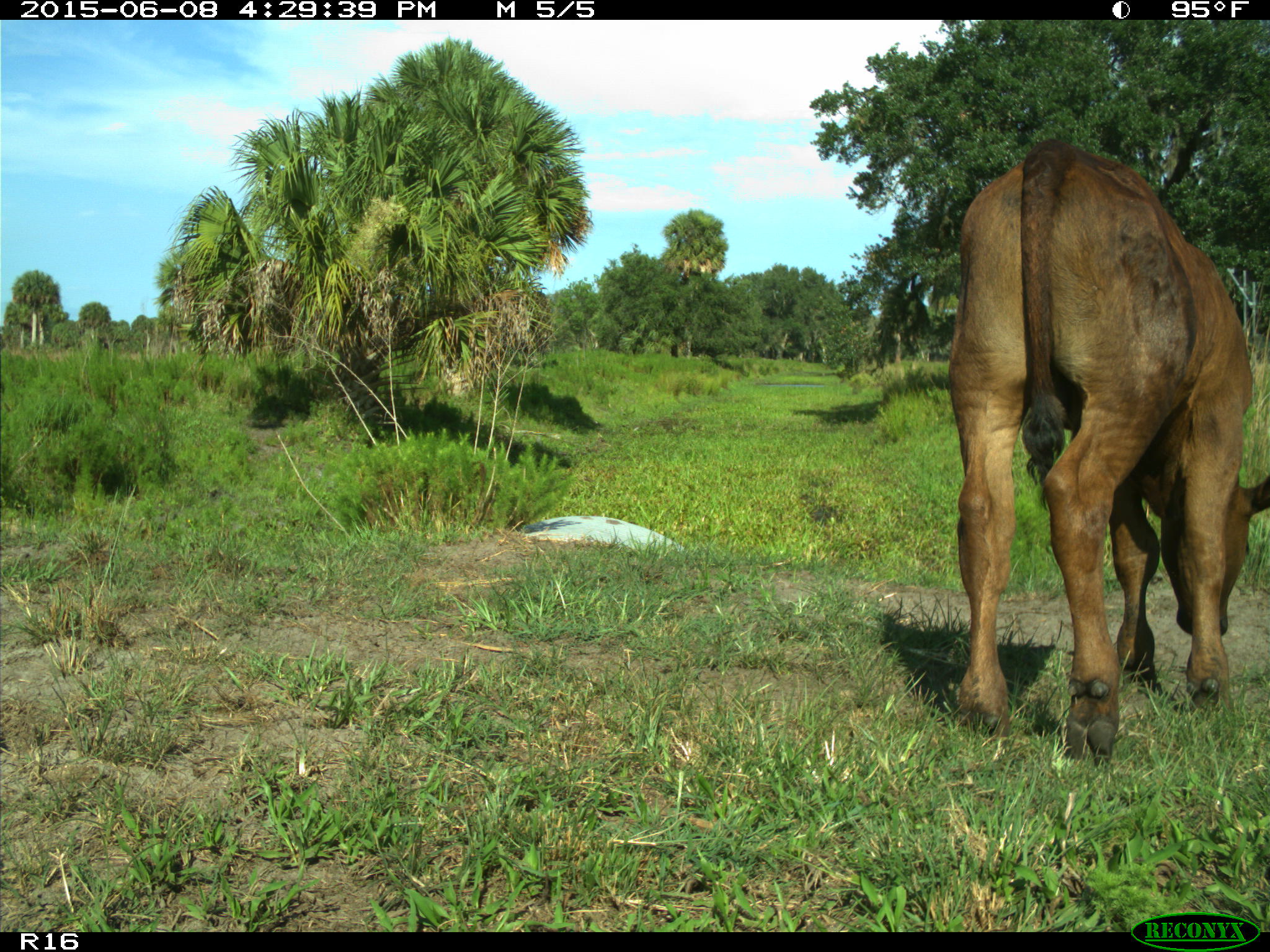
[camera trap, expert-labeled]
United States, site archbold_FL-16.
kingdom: Animalia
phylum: Chordata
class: Mammalia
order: Artiodactyla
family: Bovidae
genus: Bos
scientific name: Bos taurus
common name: domestic cow